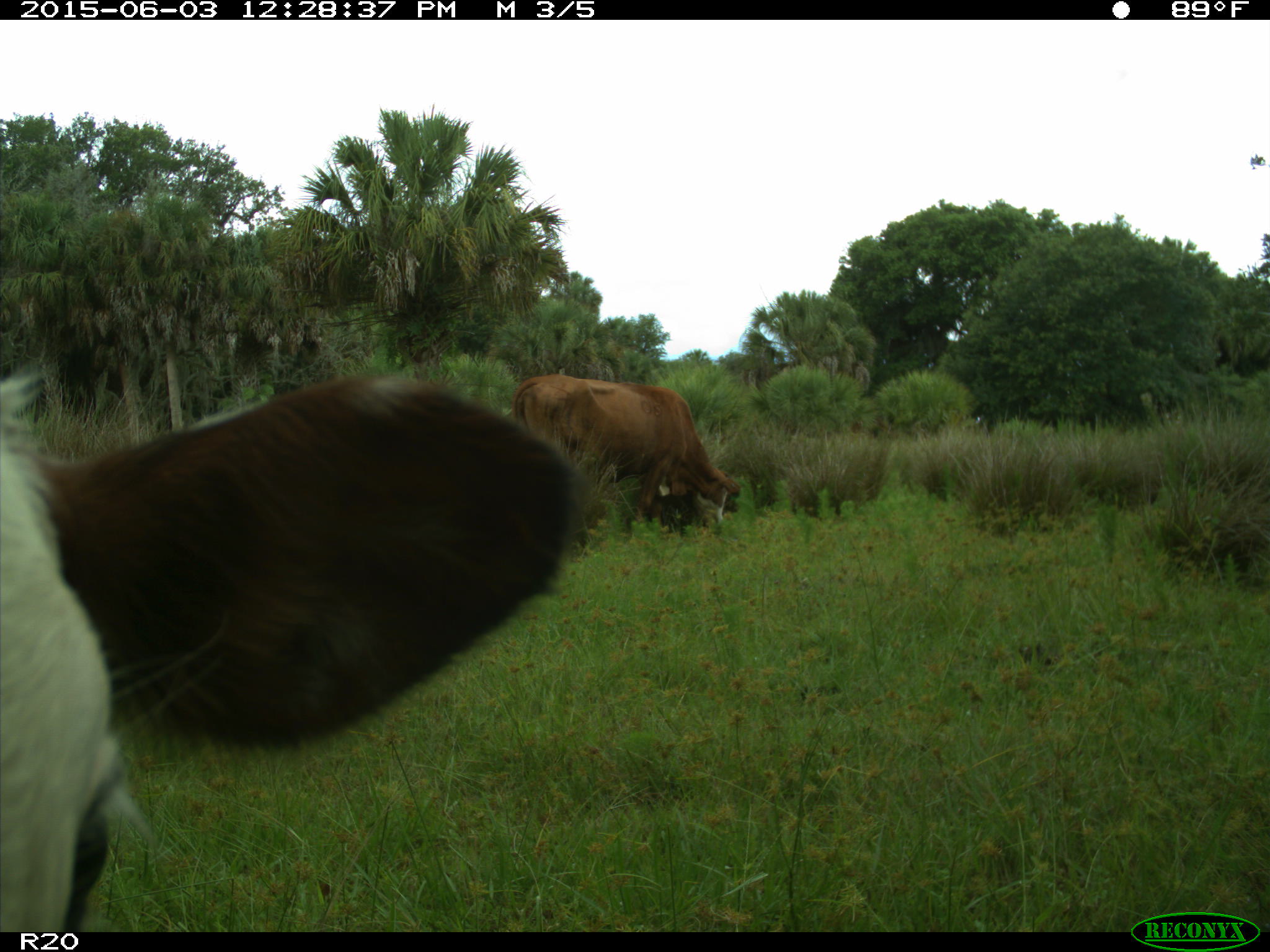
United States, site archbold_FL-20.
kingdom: Animalia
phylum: Chordata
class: Mammalia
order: Artiodactyla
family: Bovidae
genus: Bos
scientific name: Bos taurus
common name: domestic cow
Bos taurus (domestic cow).